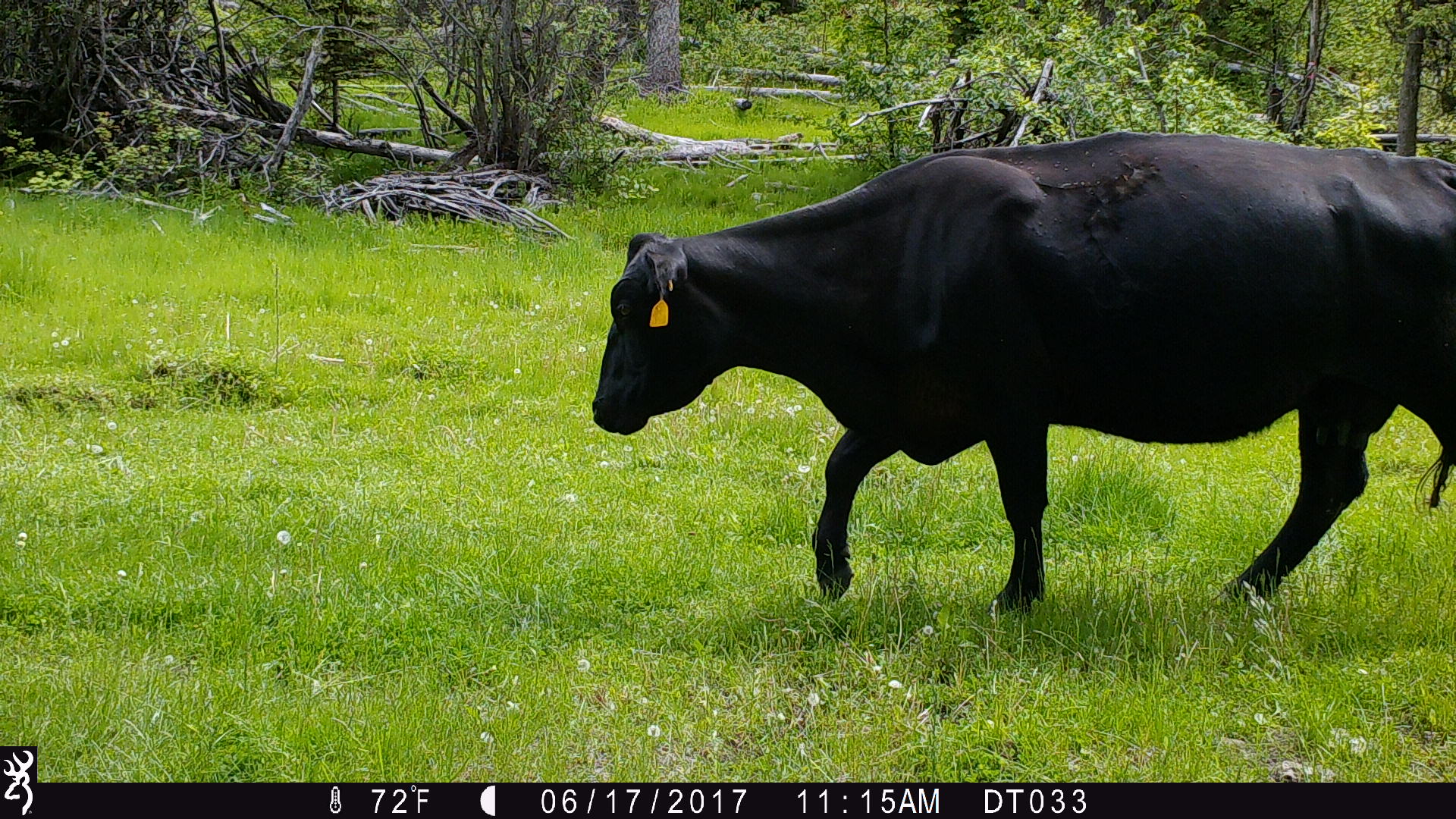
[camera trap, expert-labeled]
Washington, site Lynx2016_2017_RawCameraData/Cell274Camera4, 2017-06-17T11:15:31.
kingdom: Animalia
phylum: Chordata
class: Mammalia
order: Artiodactyla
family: Bovidae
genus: Bos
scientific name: Bos taurus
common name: domestic cattle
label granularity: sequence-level